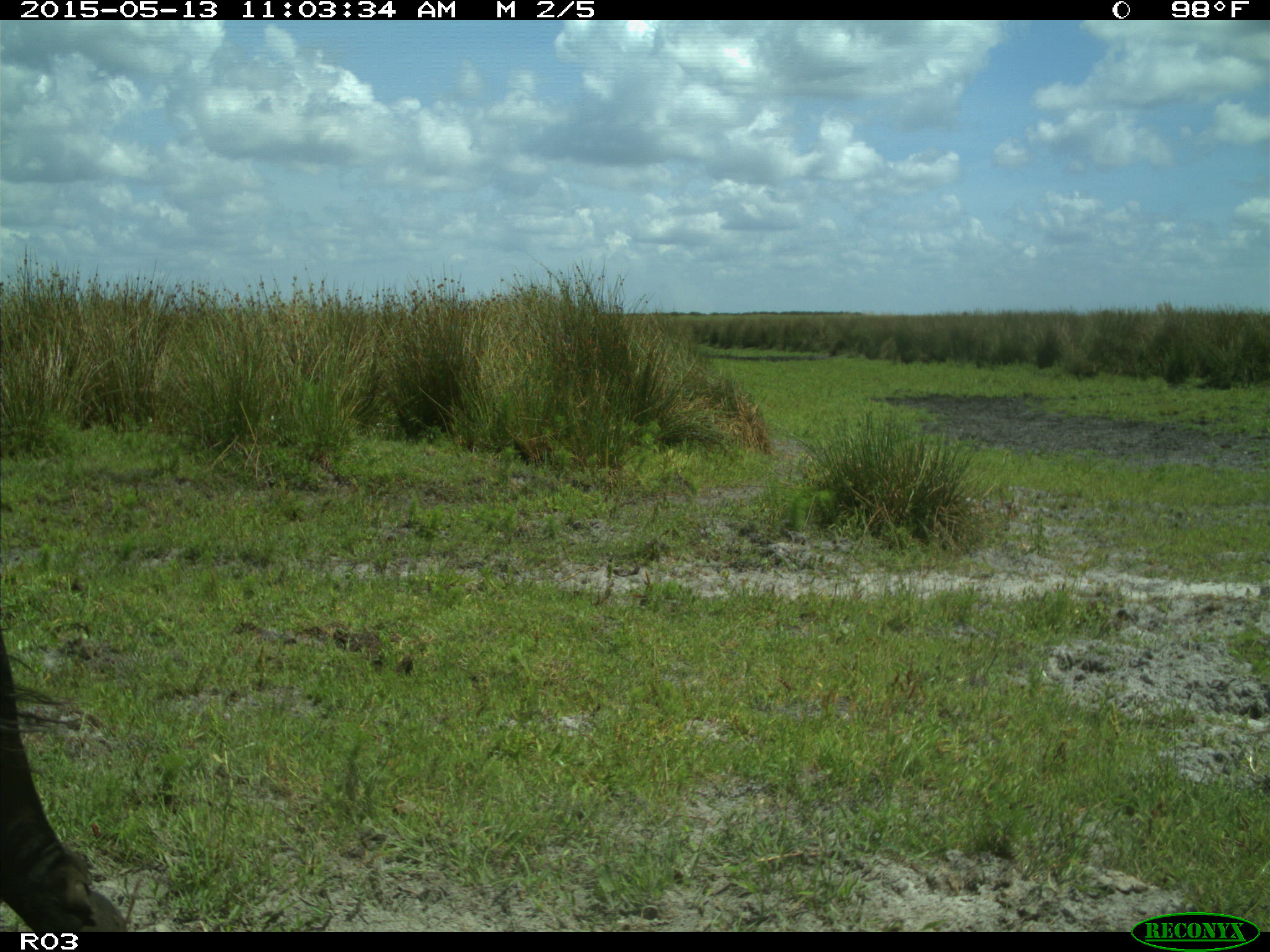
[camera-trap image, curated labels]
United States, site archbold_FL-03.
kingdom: Animalia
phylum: Chordata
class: Mammalia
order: Artiodactyla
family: Bovidae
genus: Bos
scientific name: Bos taurus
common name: domestic cow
Bos taurus (domestic cow).